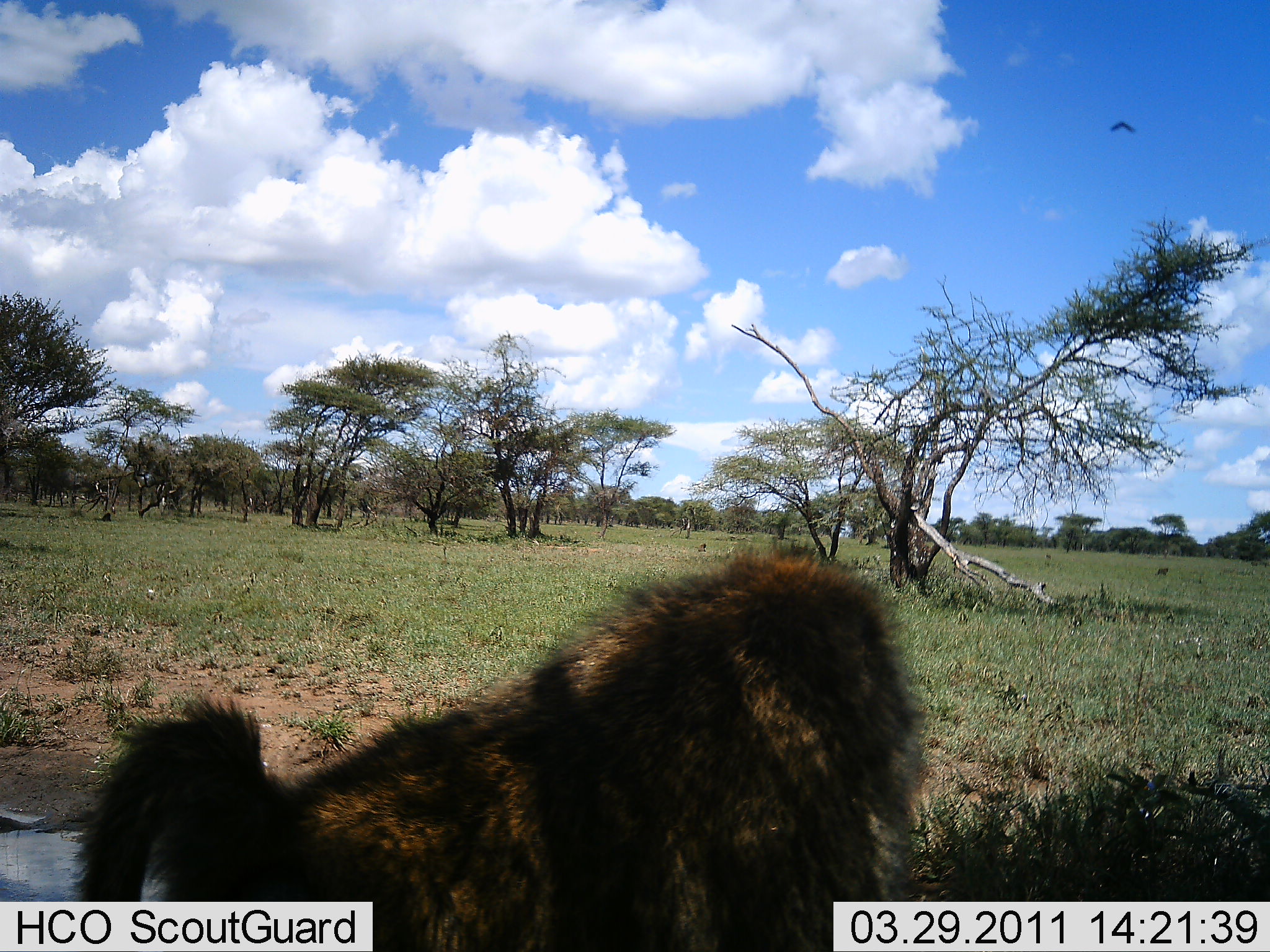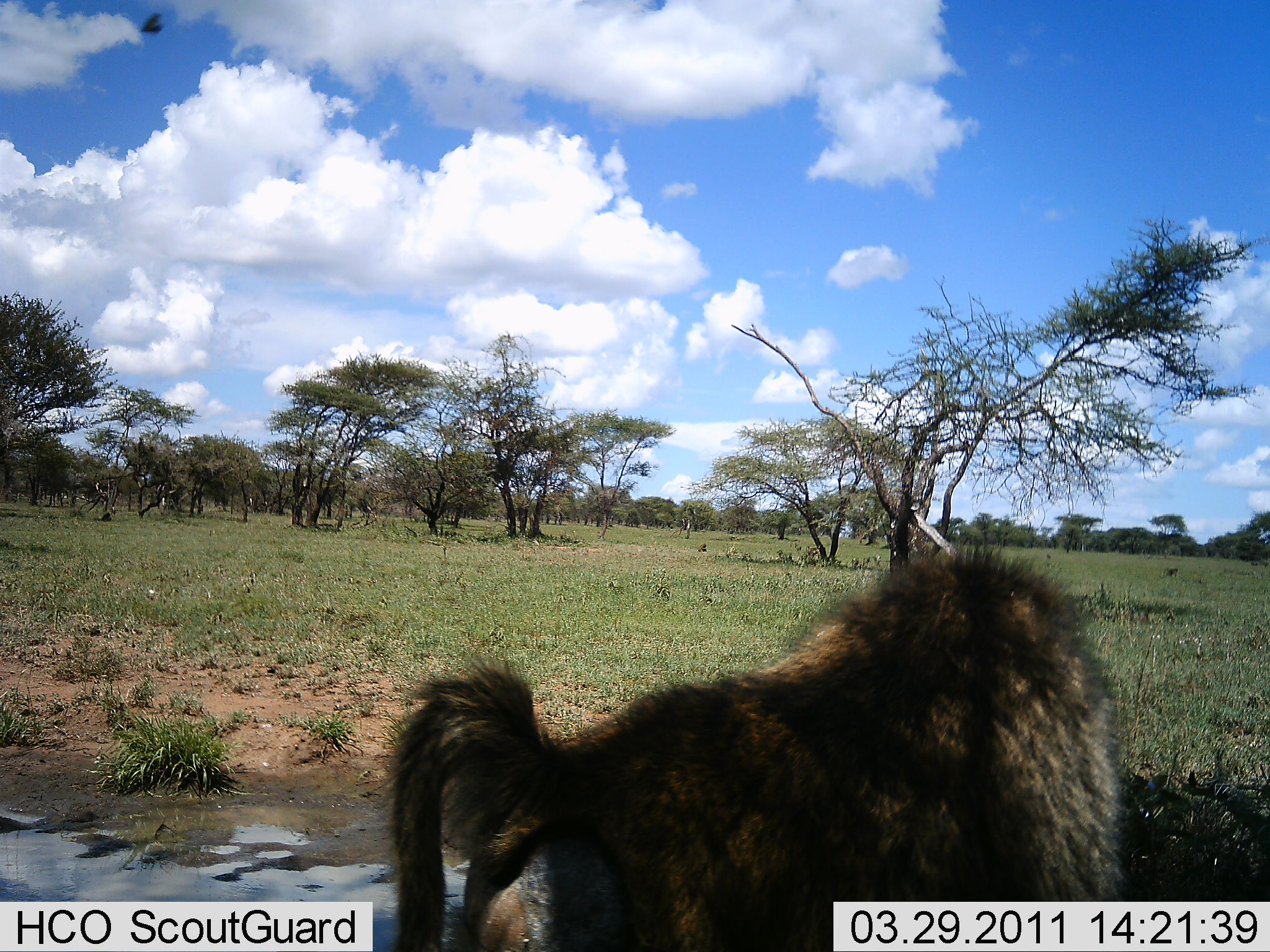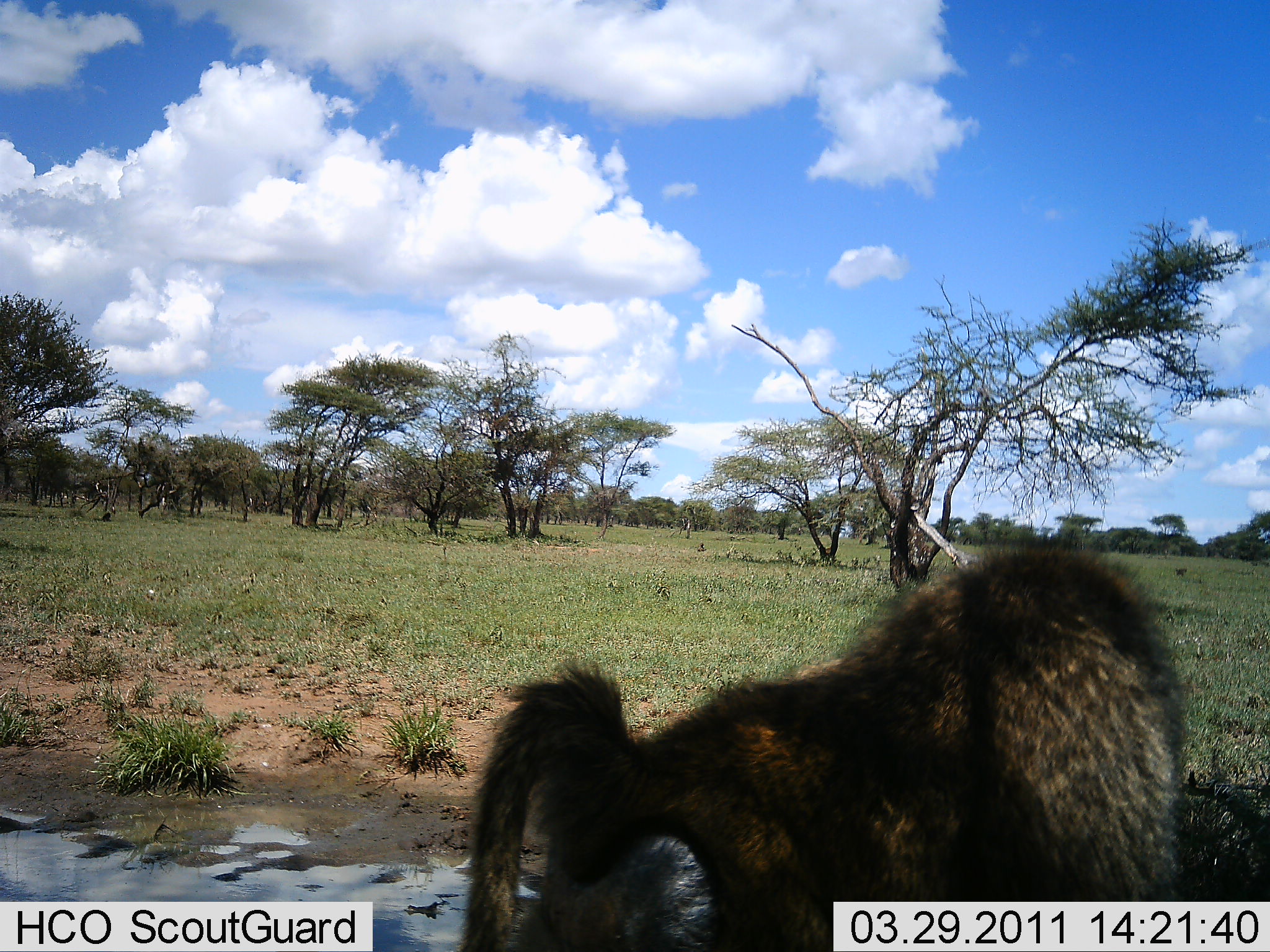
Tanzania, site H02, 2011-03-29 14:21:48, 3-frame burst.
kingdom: Animalia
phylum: Chordata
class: Mammalia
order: Primates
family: Cercopithecidae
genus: Papio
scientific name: Papio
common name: baboon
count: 1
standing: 11%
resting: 0%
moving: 94%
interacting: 0%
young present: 0%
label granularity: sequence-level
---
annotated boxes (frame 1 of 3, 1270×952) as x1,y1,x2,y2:
animal: 68,536,933,952; 97,512,112,521; 1155,566,1169,575; 696,542,708,552; 1250,561,1258,566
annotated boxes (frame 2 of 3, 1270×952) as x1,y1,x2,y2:
animal: 388,543,1132,950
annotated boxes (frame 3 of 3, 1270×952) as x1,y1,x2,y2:
animal: 460,527,1200,952